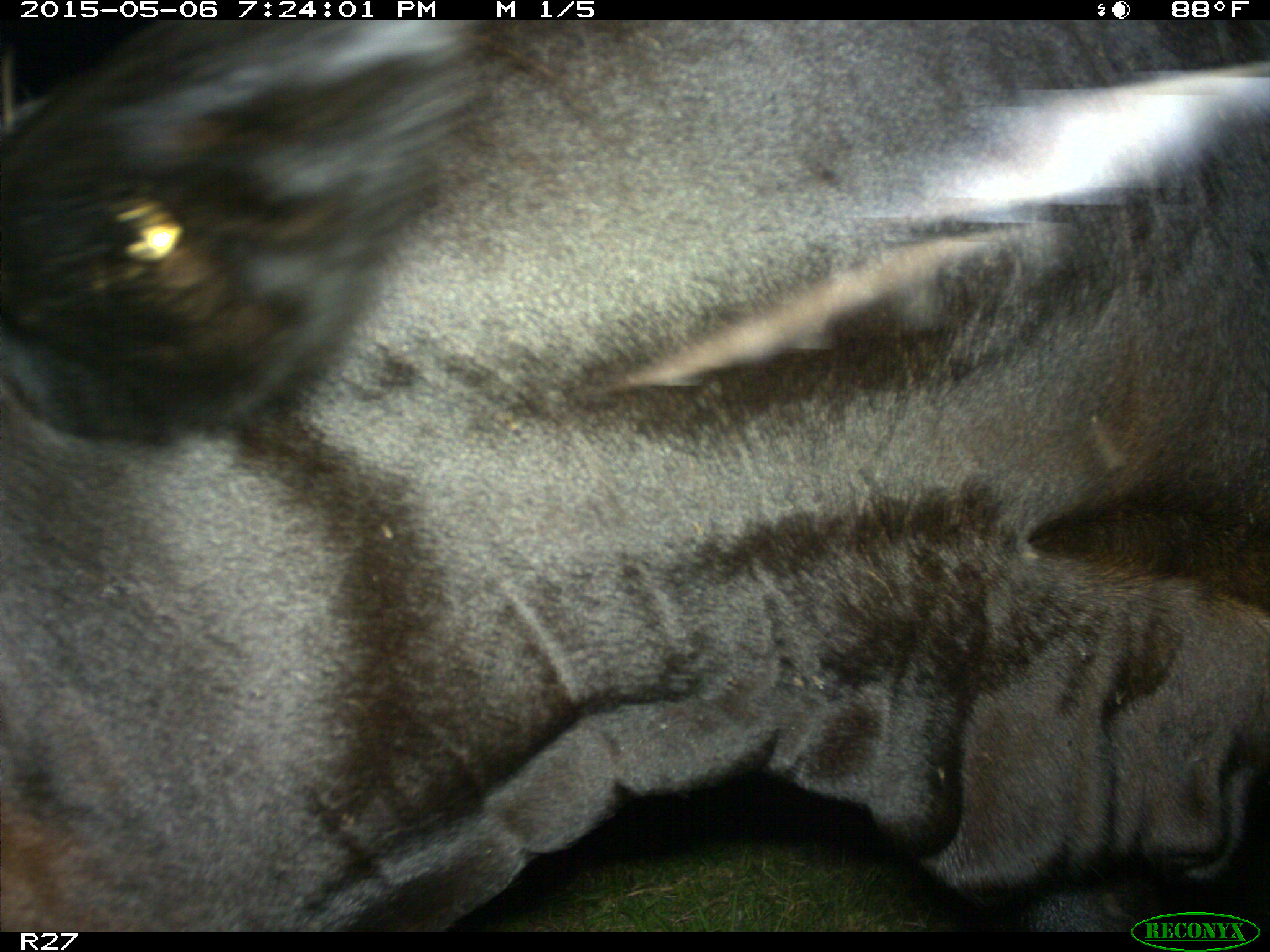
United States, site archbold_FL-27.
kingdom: Animalia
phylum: Chordata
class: Mammalia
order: Artiodactyla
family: Bovidae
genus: Bos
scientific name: Bos taurus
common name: domestic cow